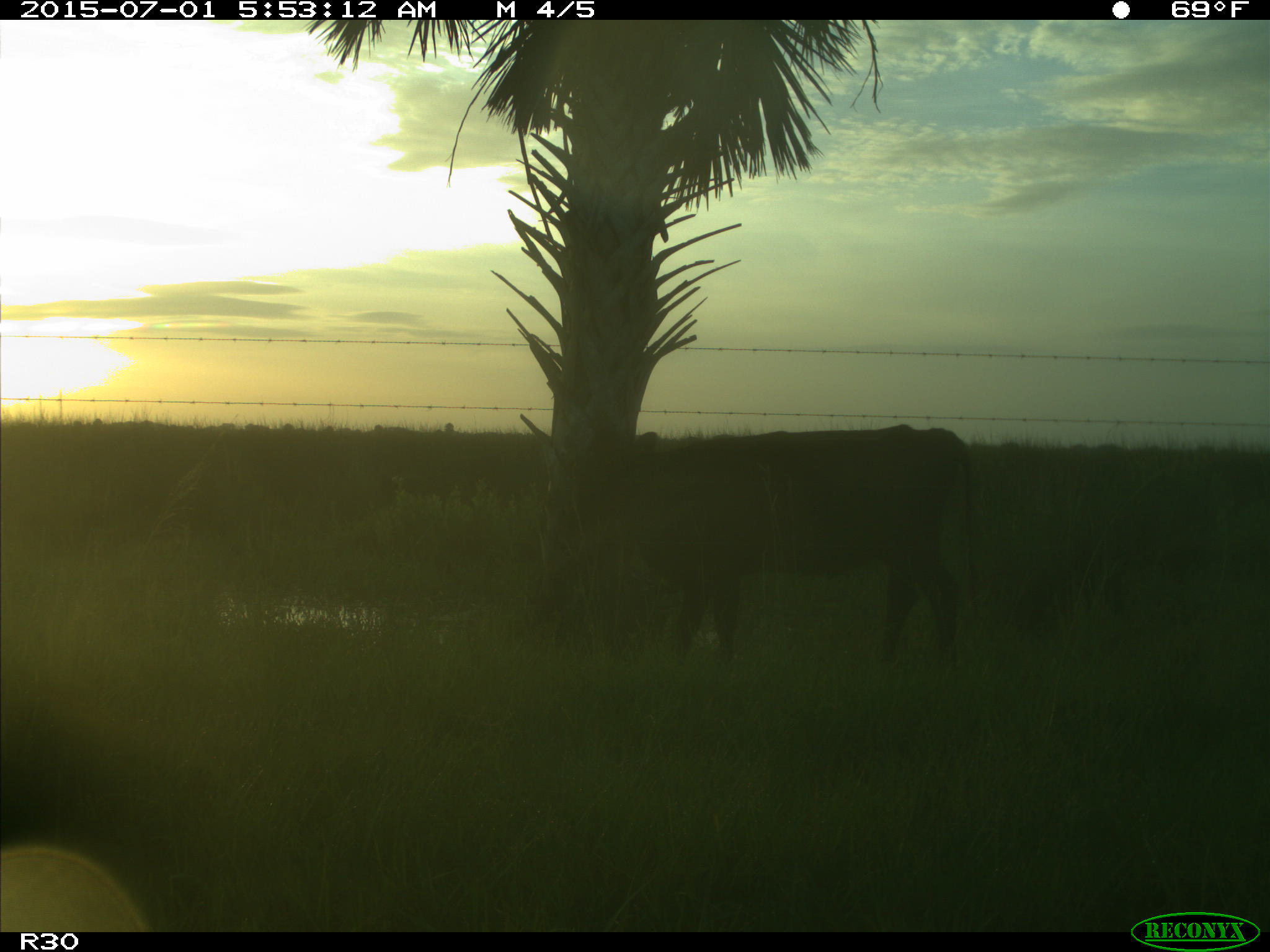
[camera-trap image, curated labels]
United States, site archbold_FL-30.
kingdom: Animalia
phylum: Chordata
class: Mammalia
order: Artiodactyla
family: Bovidae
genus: Bos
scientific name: Bos taurus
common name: domestic cow